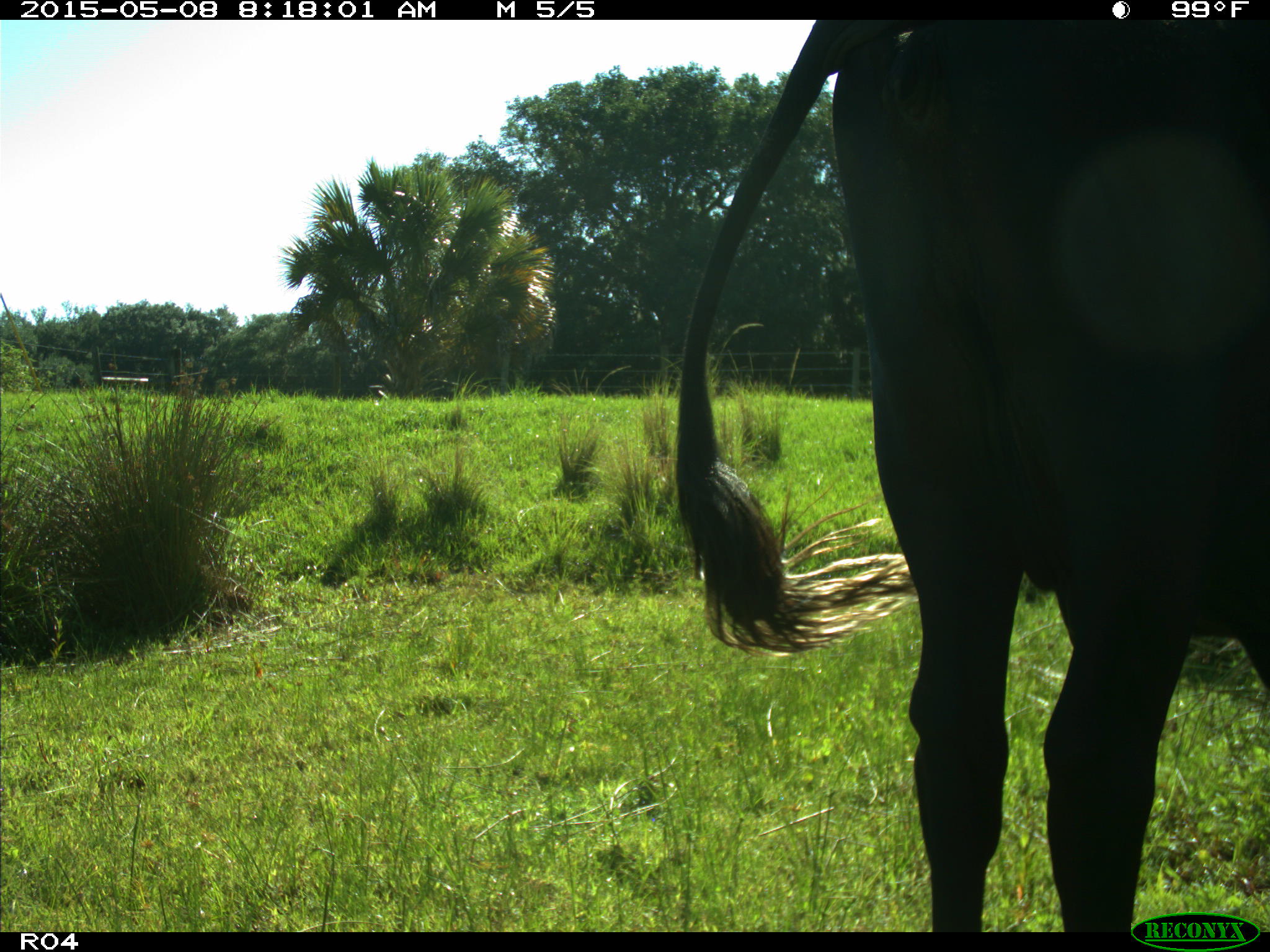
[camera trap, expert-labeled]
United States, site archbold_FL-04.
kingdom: Animalia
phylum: Chordata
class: Mammalia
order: Artiodactyla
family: Bovidae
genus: Bos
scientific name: Bos taurus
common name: domestic cow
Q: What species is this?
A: Bos taurus (domestic cow).